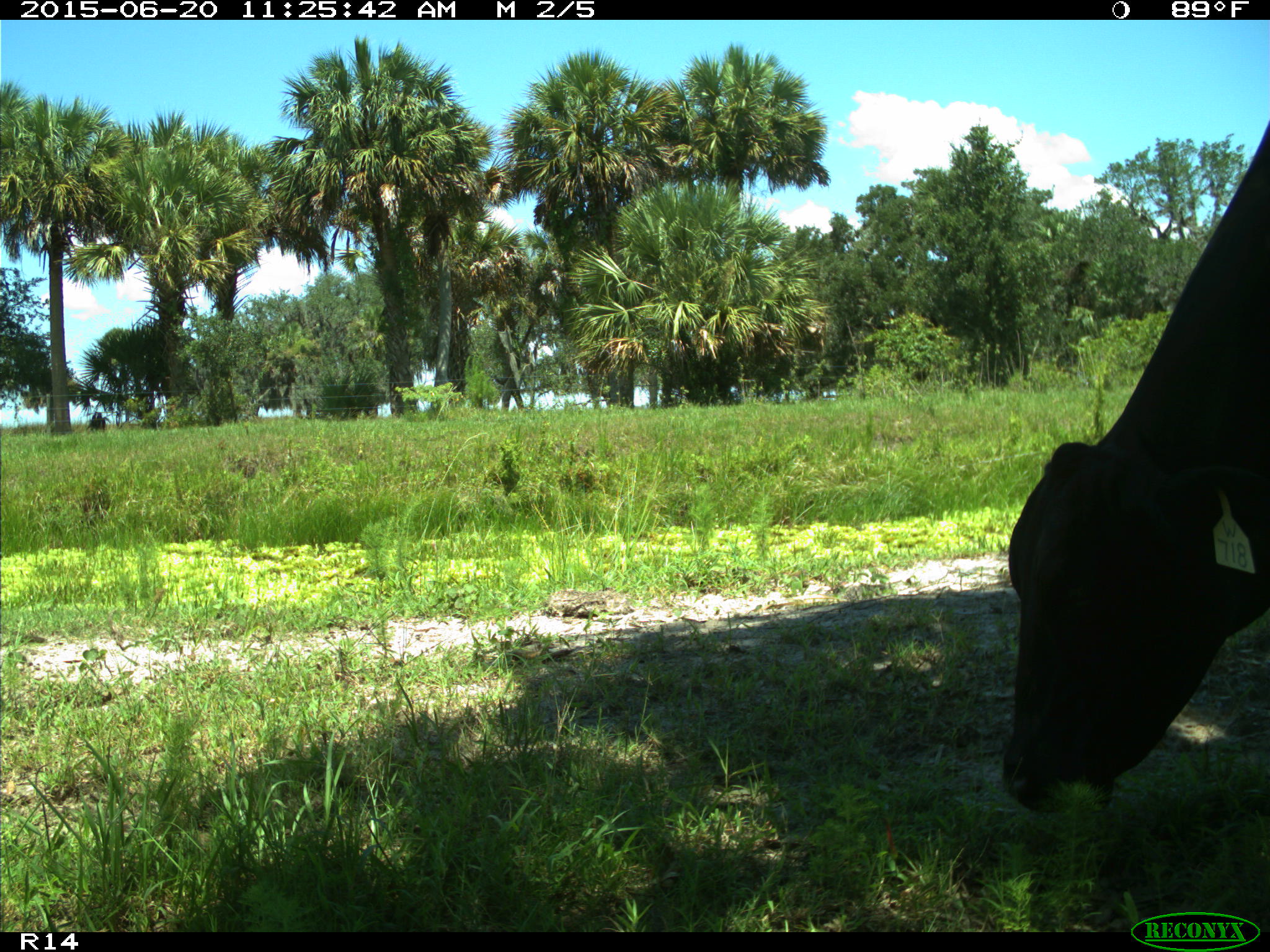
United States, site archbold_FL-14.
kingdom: Animalia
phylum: Chordata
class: Mammalia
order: Artiodactyla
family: Bovidae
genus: Bos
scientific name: Bos taurus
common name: domestic cow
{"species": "Bos taurus (domestic cow)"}